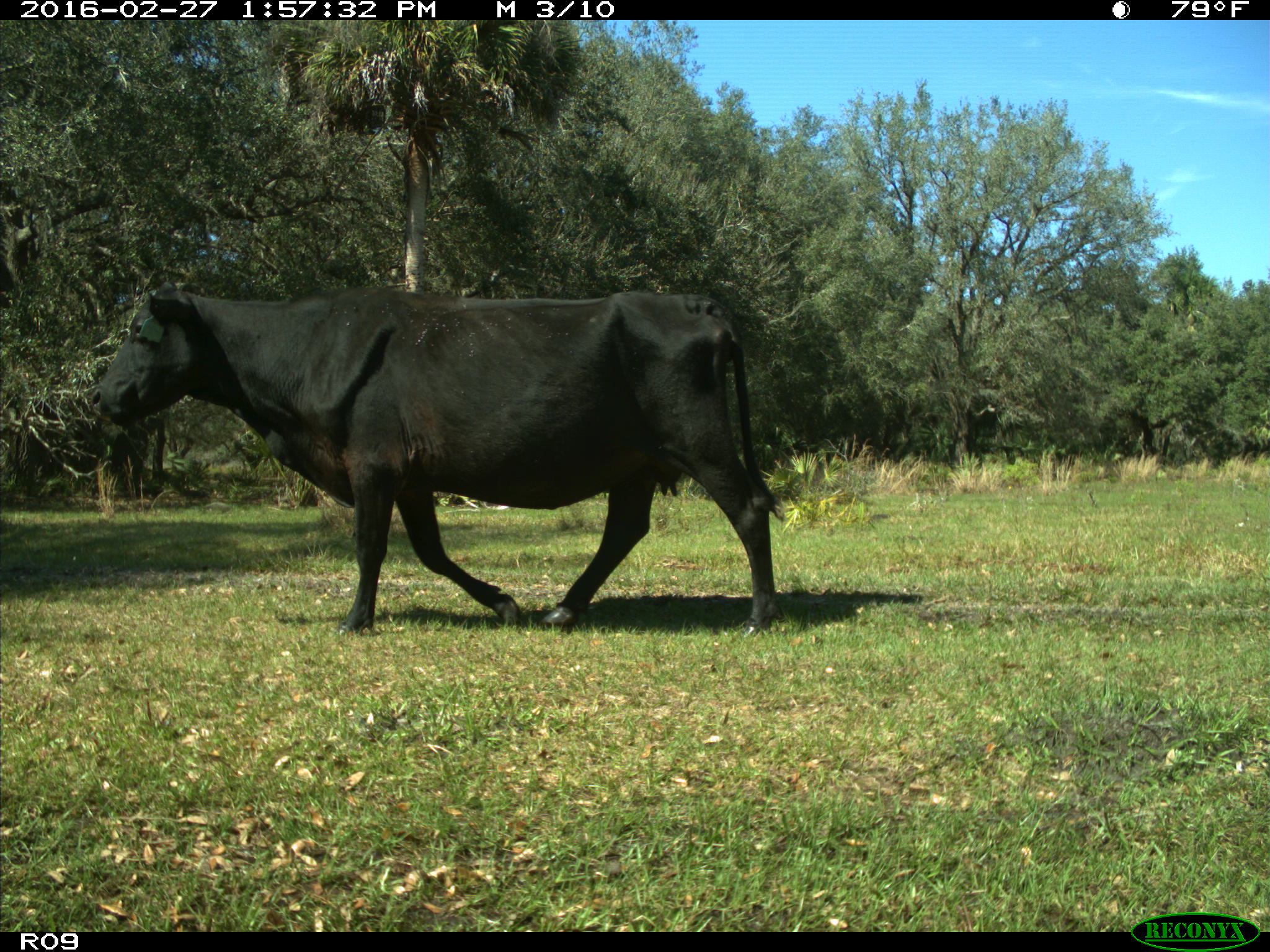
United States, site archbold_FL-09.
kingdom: Animalia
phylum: Chordata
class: Mammalia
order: Artiodactyla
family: Bovidae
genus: Bos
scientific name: Bos taurus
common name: domestic cow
Bos taurus (domestic cow).